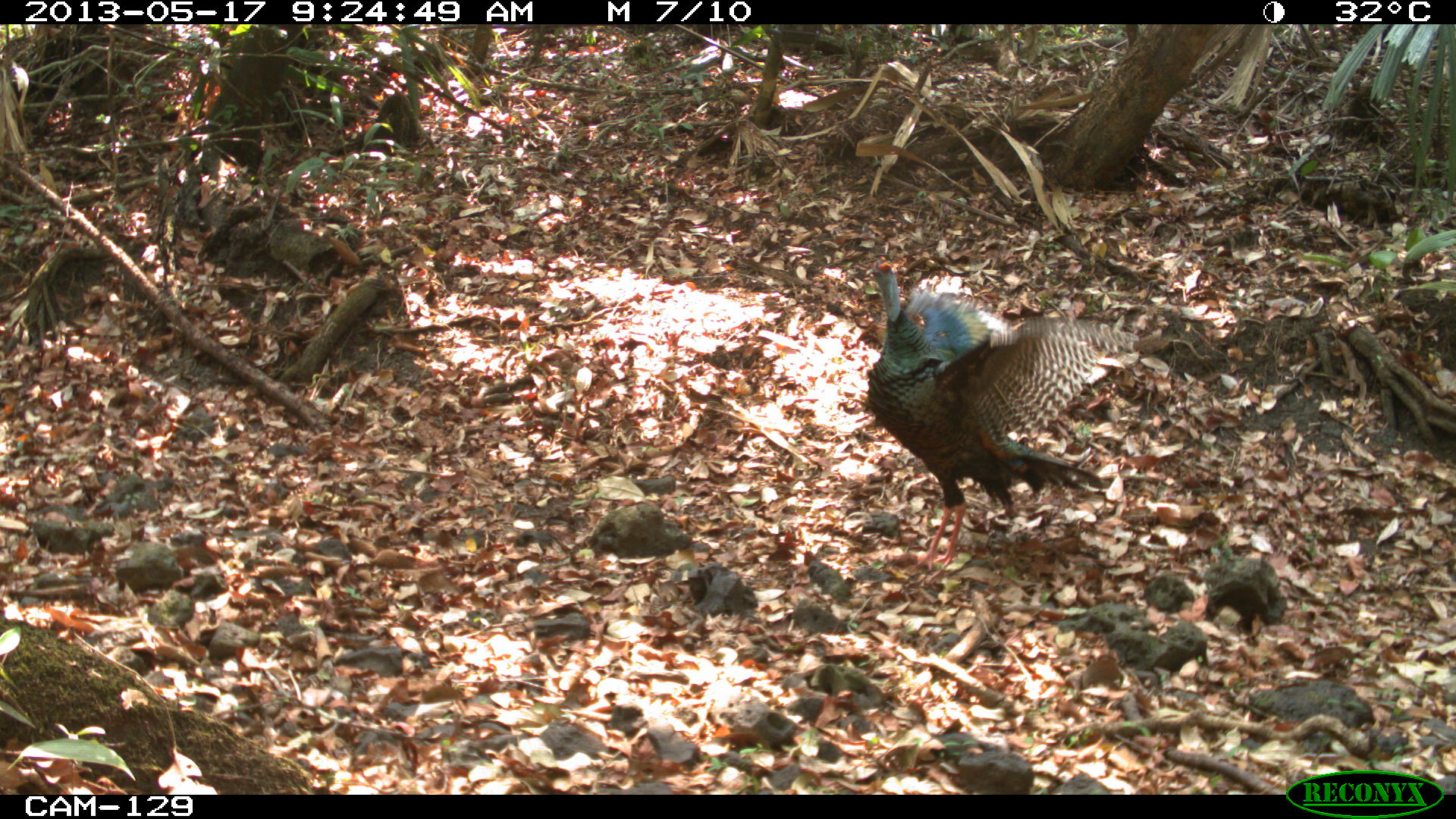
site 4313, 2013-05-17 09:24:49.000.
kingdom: Animalia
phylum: Chordata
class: Aves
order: Galliformes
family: Phasianidae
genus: Meleagris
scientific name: Meleagris ocellata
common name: ocellated turkey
Meleagris ocellata (ocellated turkey), count 1, sex male.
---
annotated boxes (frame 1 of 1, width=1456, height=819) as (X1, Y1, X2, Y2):
meleagris ocellata: (866, 256, 1139, 570)